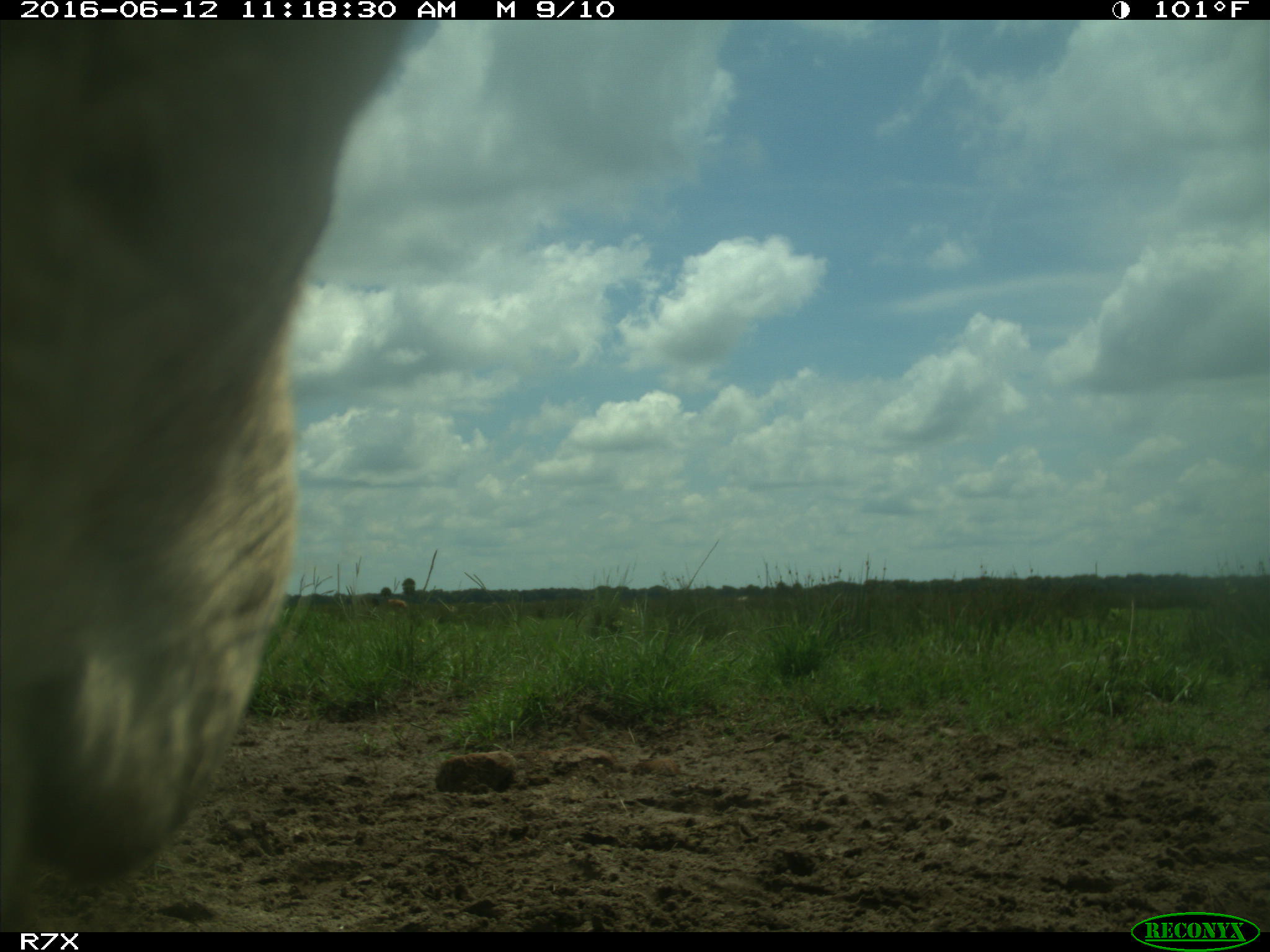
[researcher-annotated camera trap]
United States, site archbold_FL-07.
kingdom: Animalia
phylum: Chordata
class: Mammalia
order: Artiodactyla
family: Bovidae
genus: Bos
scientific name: Bos taurus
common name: domestic cow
Bos taurus (domestic cow).